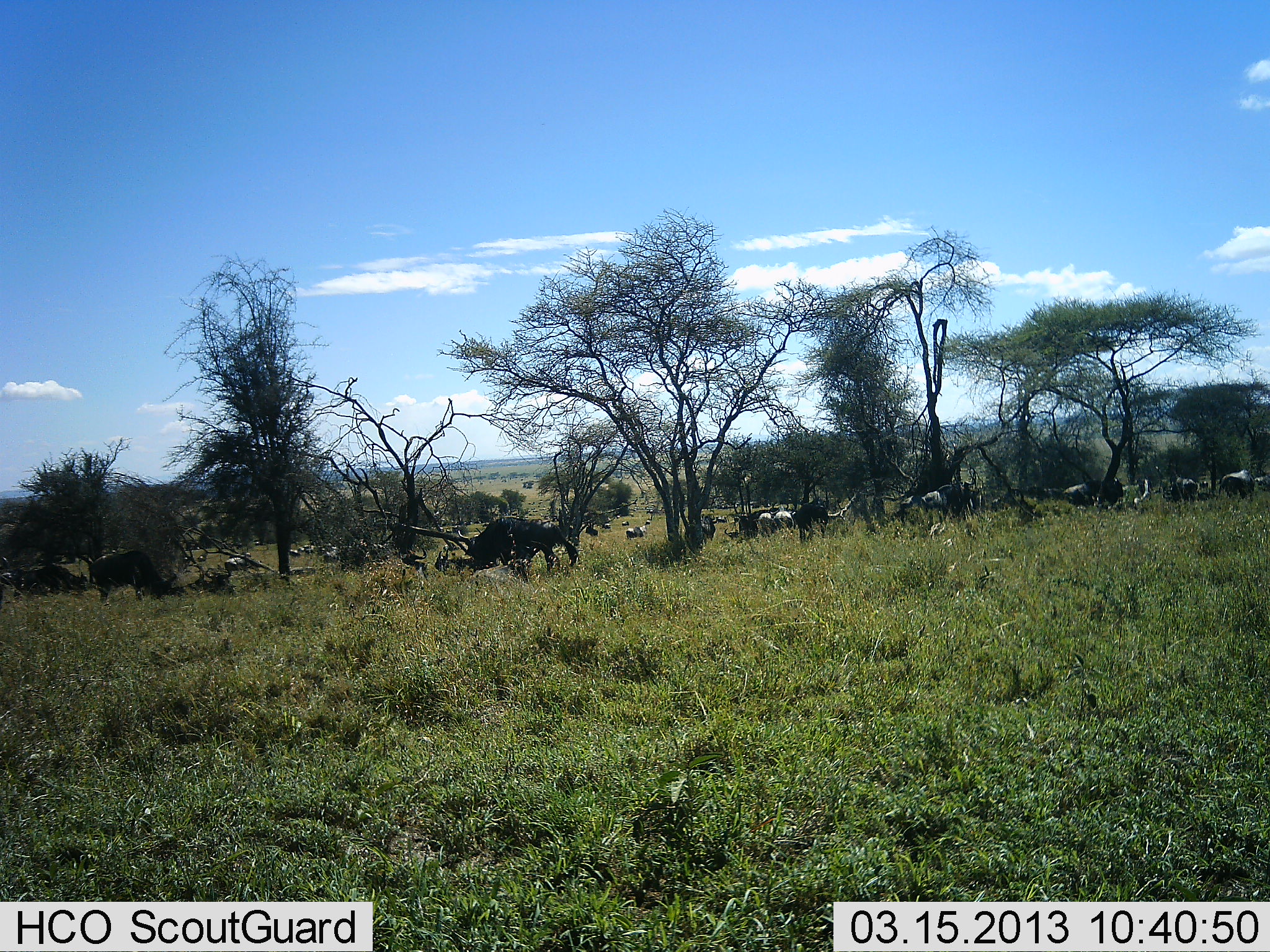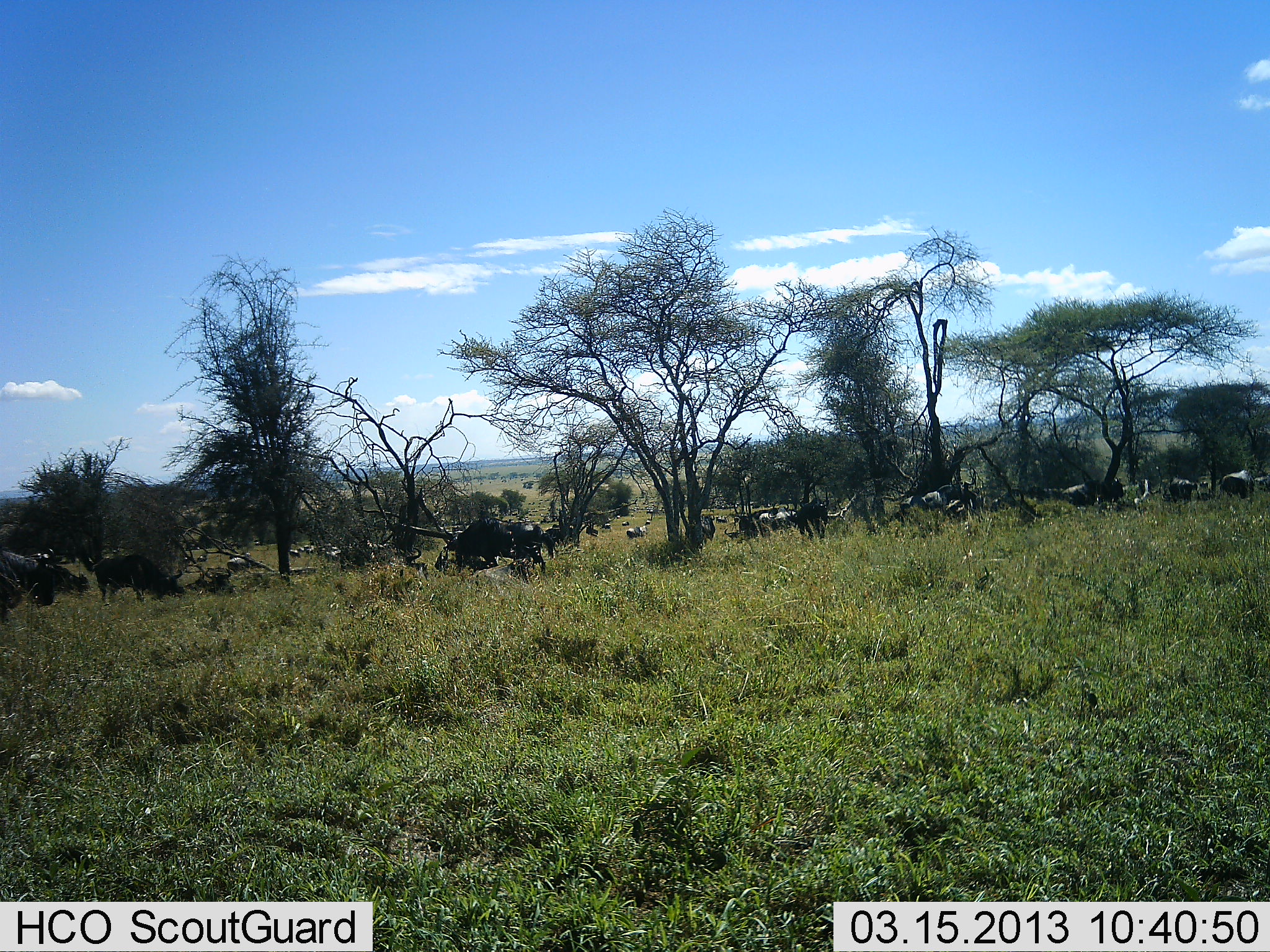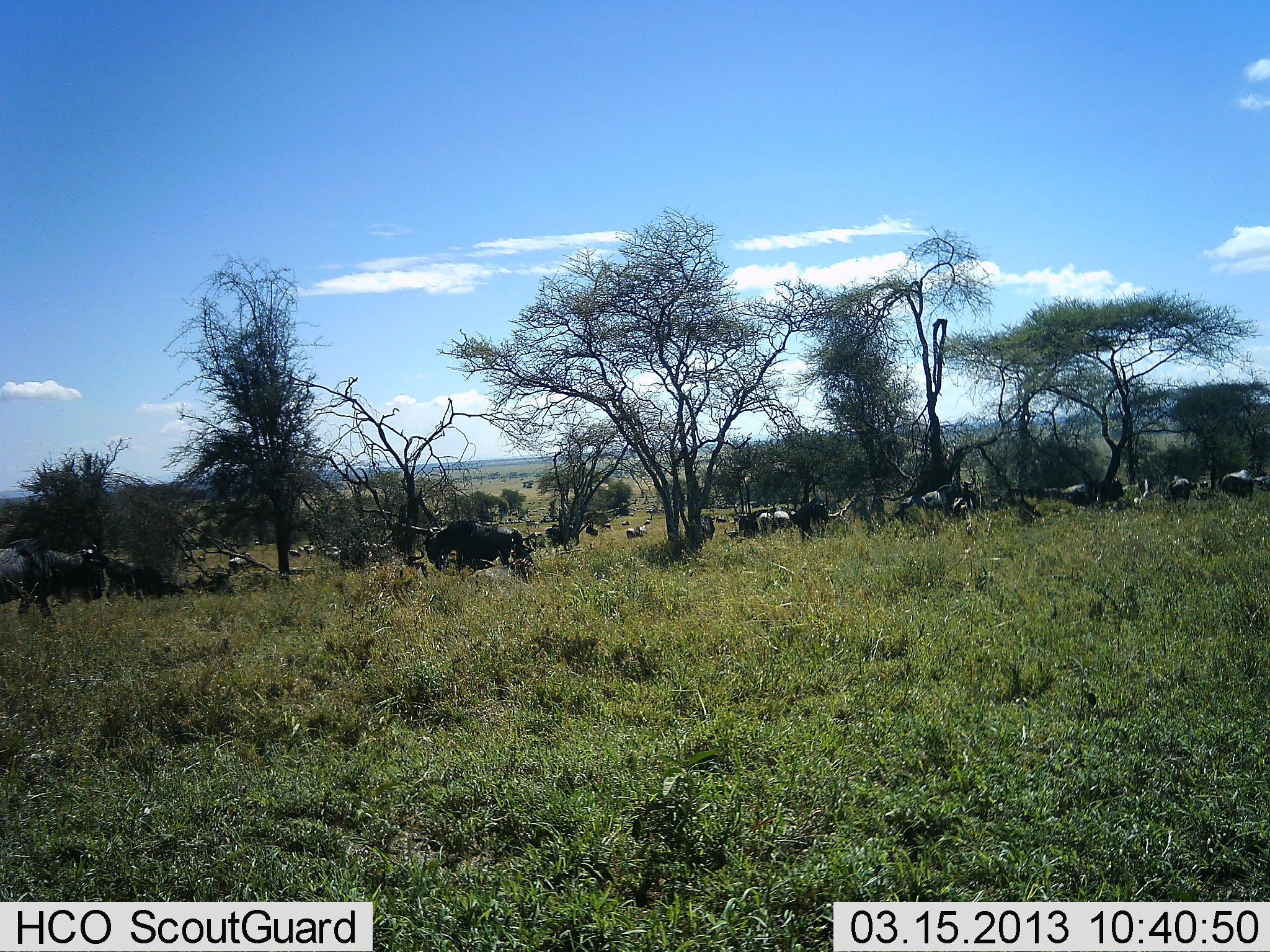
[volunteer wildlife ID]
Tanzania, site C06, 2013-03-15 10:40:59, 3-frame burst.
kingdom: Animalia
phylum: Chordata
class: Mammalia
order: Artiodactyla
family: Bovidae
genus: Connochaetes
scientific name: Connochaetes taurinus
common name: blue wildebeest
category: wildebeest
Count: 11-50.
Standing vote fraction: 61%.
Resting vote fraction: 17%.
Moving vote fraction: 72%.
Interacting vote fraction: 0%.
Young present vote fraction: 0%.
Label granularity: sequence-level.